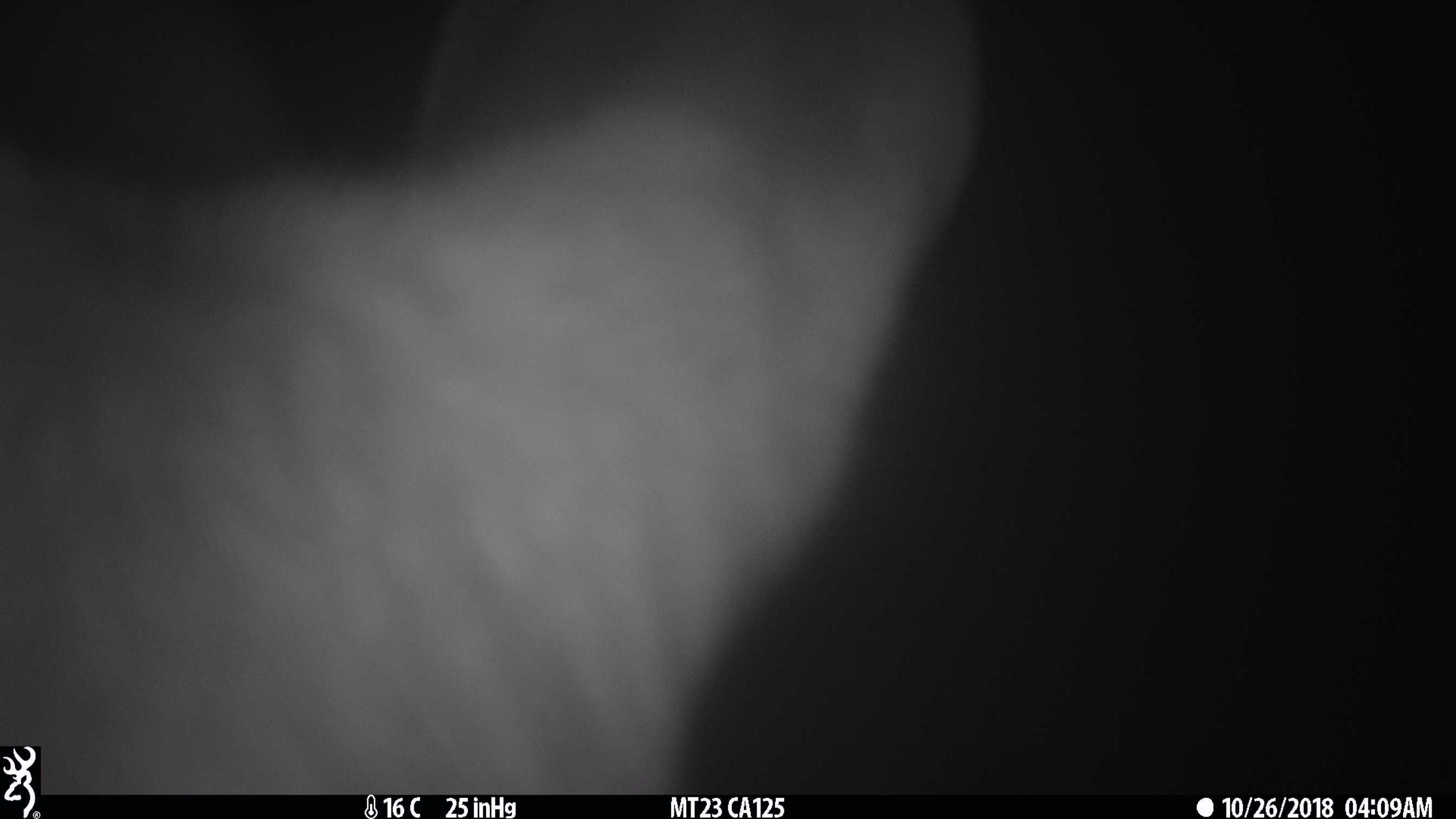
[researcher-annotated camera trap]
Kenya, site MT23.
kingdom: Animalia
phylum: Chordata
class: Mammalia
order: Artiodactyla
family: Bovidae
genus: Tragelaphus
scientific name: Tragelaphus scriptus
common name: bushbuck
Bushbuck (Tragelaphus scriptus).